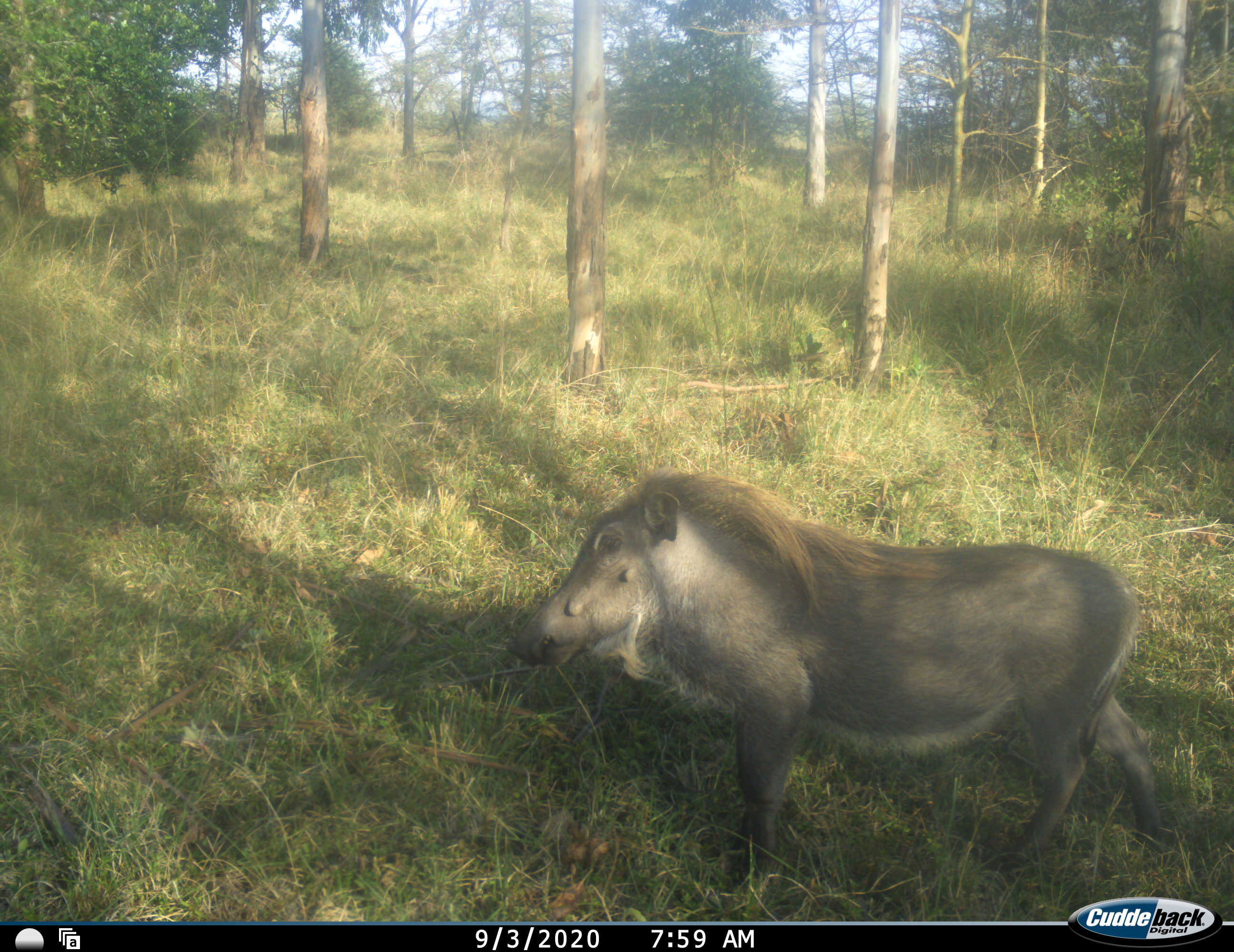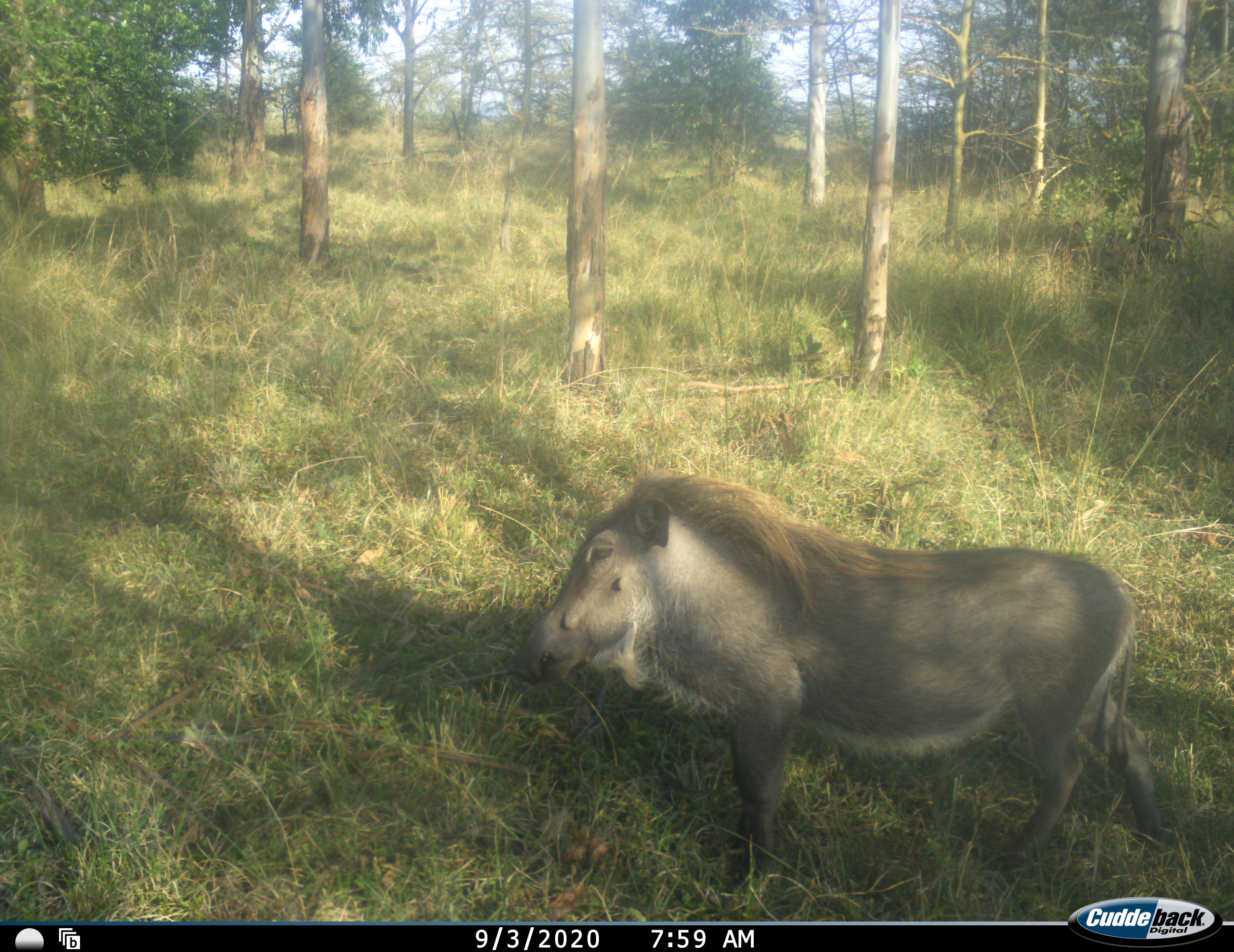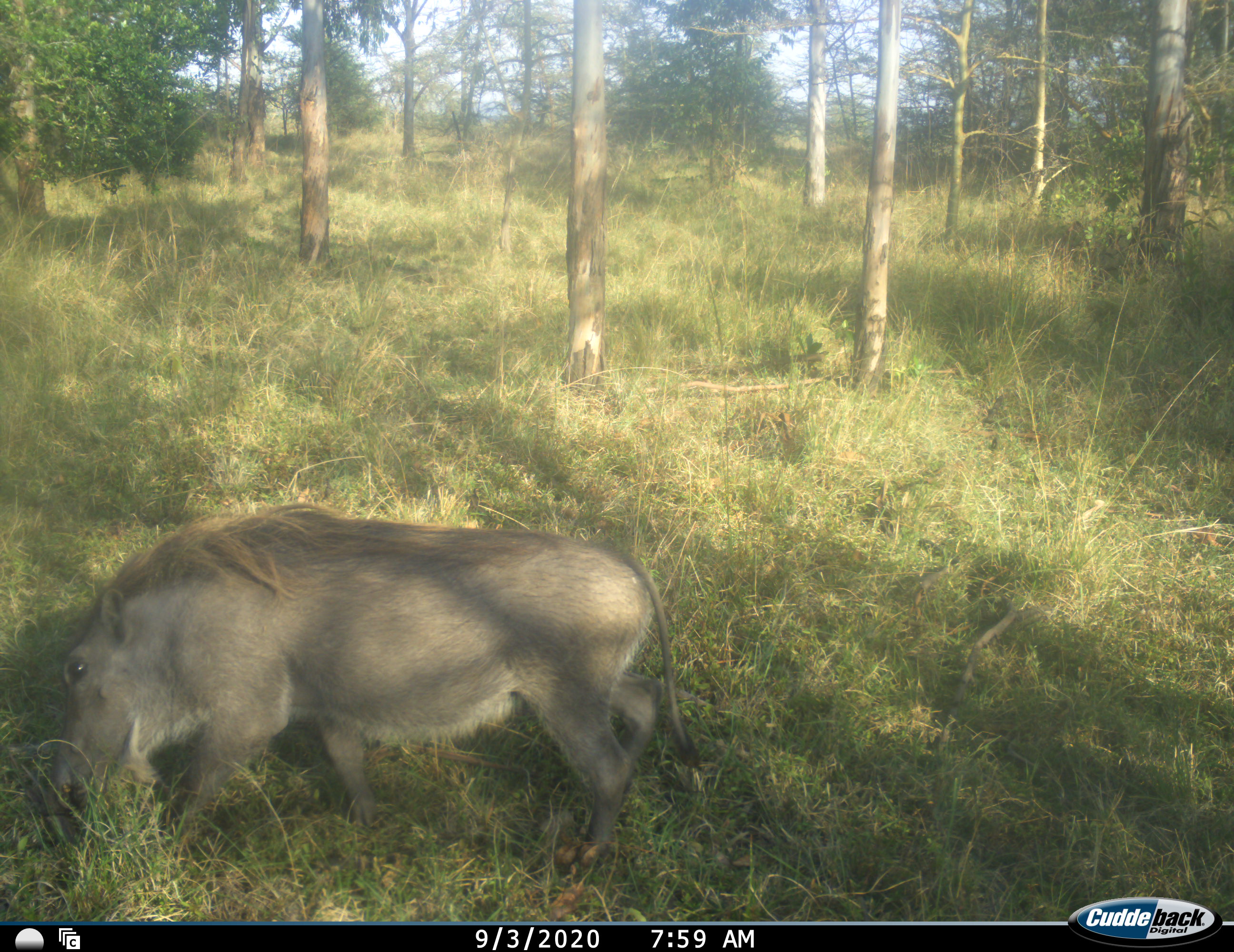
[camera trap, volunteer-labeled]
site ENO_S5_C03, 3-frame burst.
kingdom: Animalia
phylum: Chordata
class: Mammalia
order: Artiodactyla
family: Suidae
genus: Phacochoerus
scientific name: Phacochoerus africanus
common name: warthog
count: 1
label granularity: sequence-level